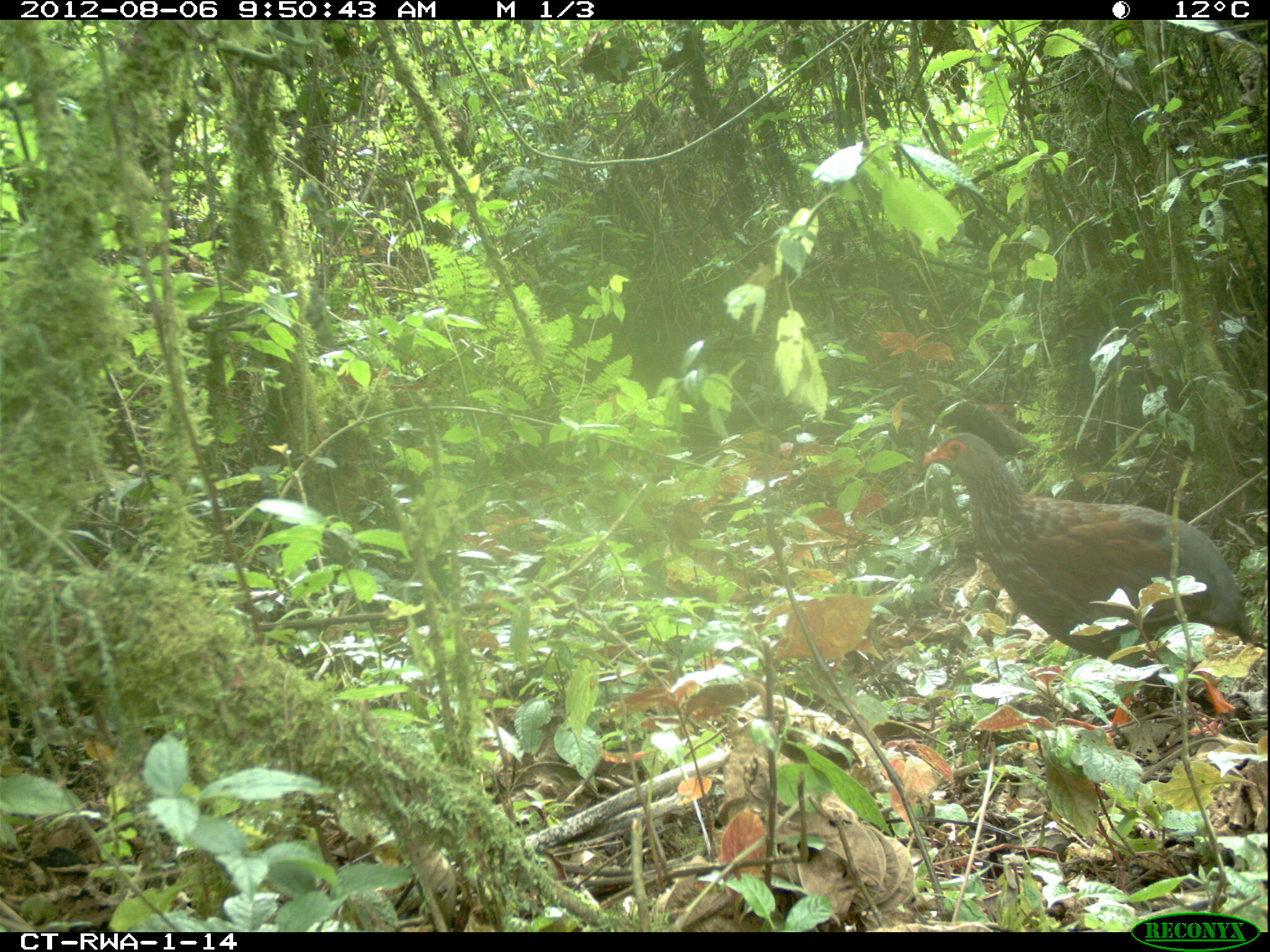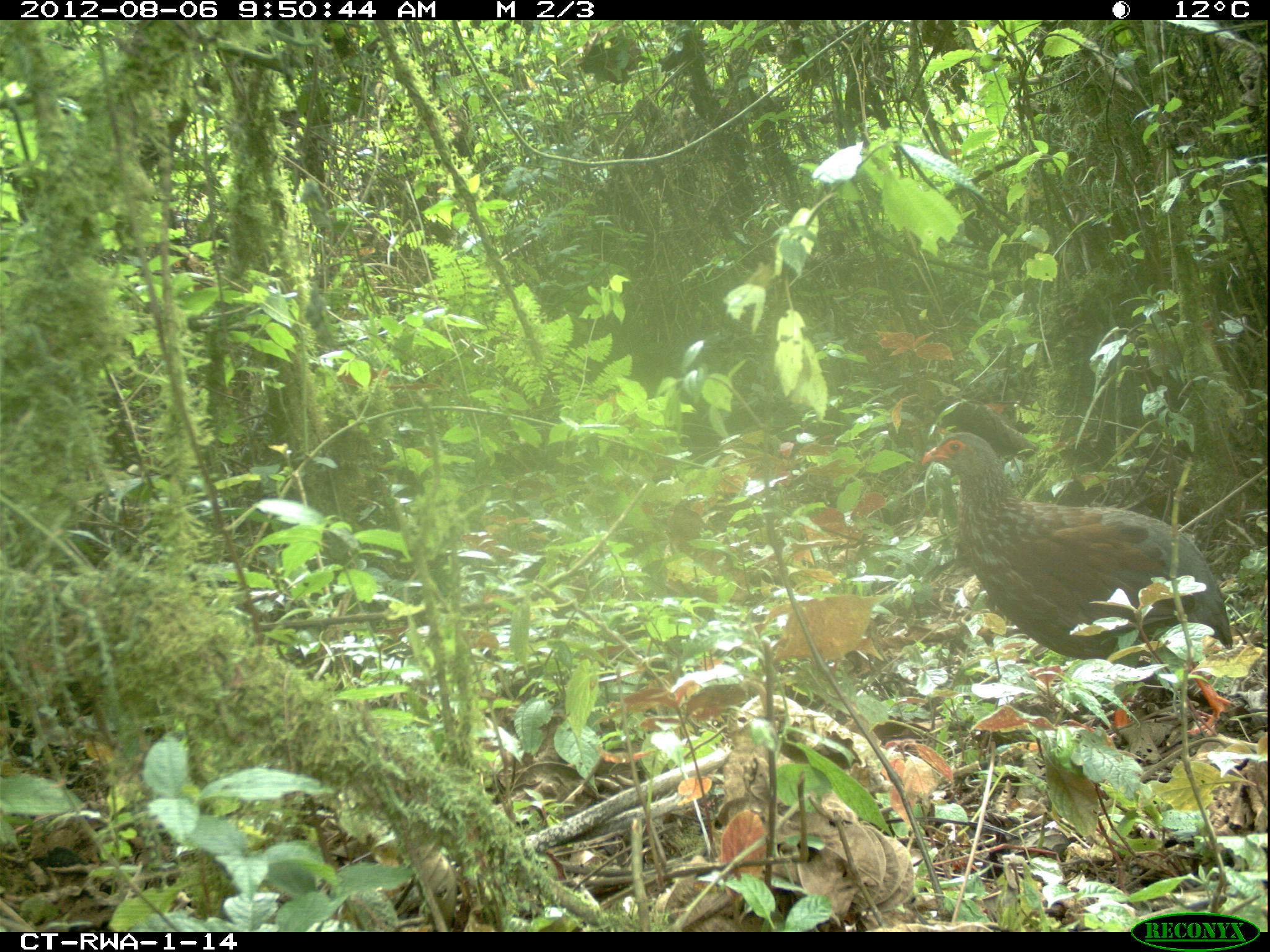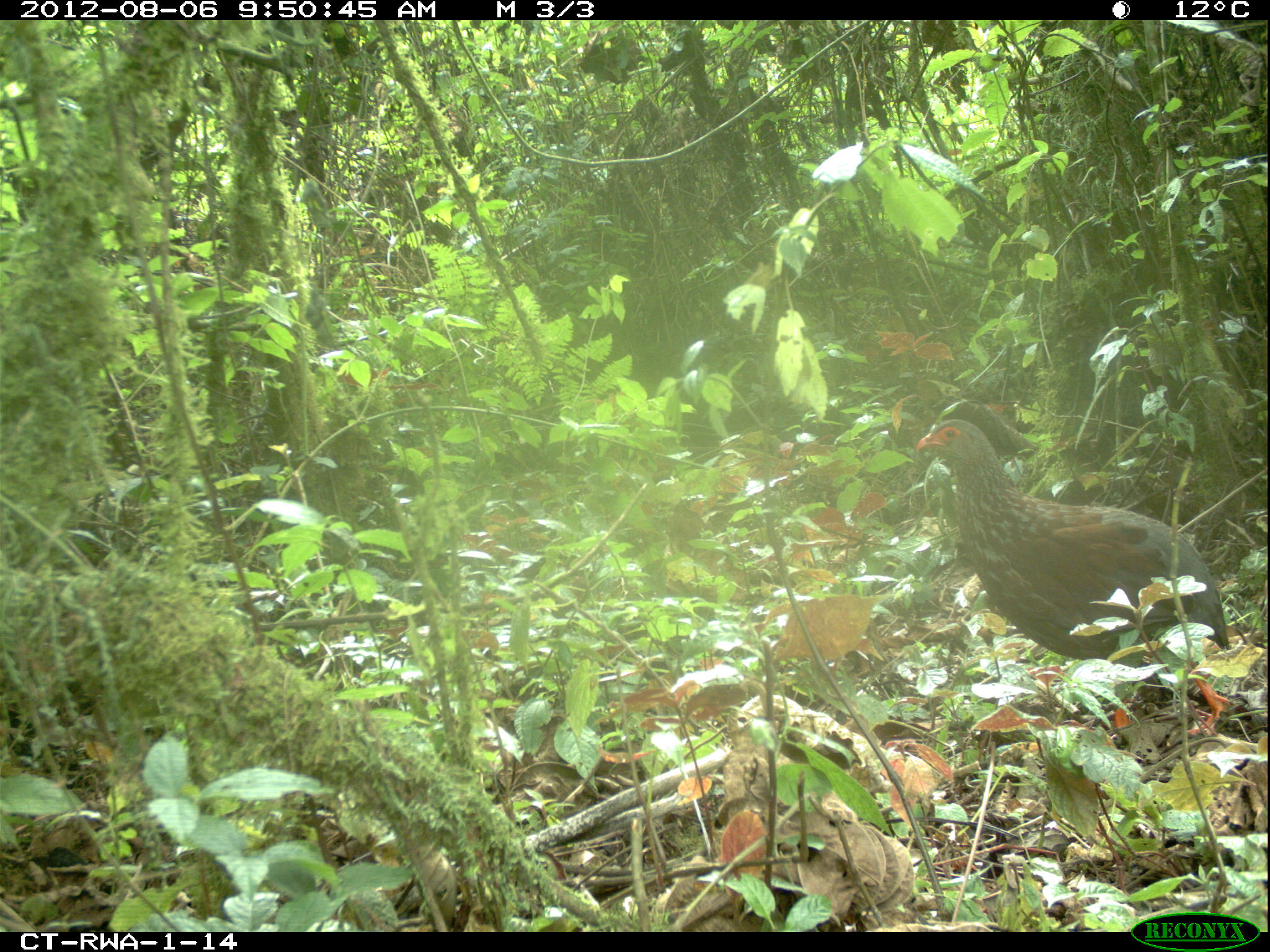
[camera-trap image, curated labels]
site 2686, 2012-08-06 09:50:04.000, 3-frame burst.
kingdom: Animalia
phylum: Chordata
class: Aves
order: Galliformes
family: Phasianidae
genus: Pternistis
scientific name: Pternistis nobilis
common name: handsome francolin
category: francolinus nobilis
Francolinus nobilis (handsome francolin) (Pternistis nobilis), count 1.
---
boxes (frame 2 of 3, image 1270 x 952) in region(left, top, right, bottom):
francolinus nobilis: region(920, 430, 1235, 661)